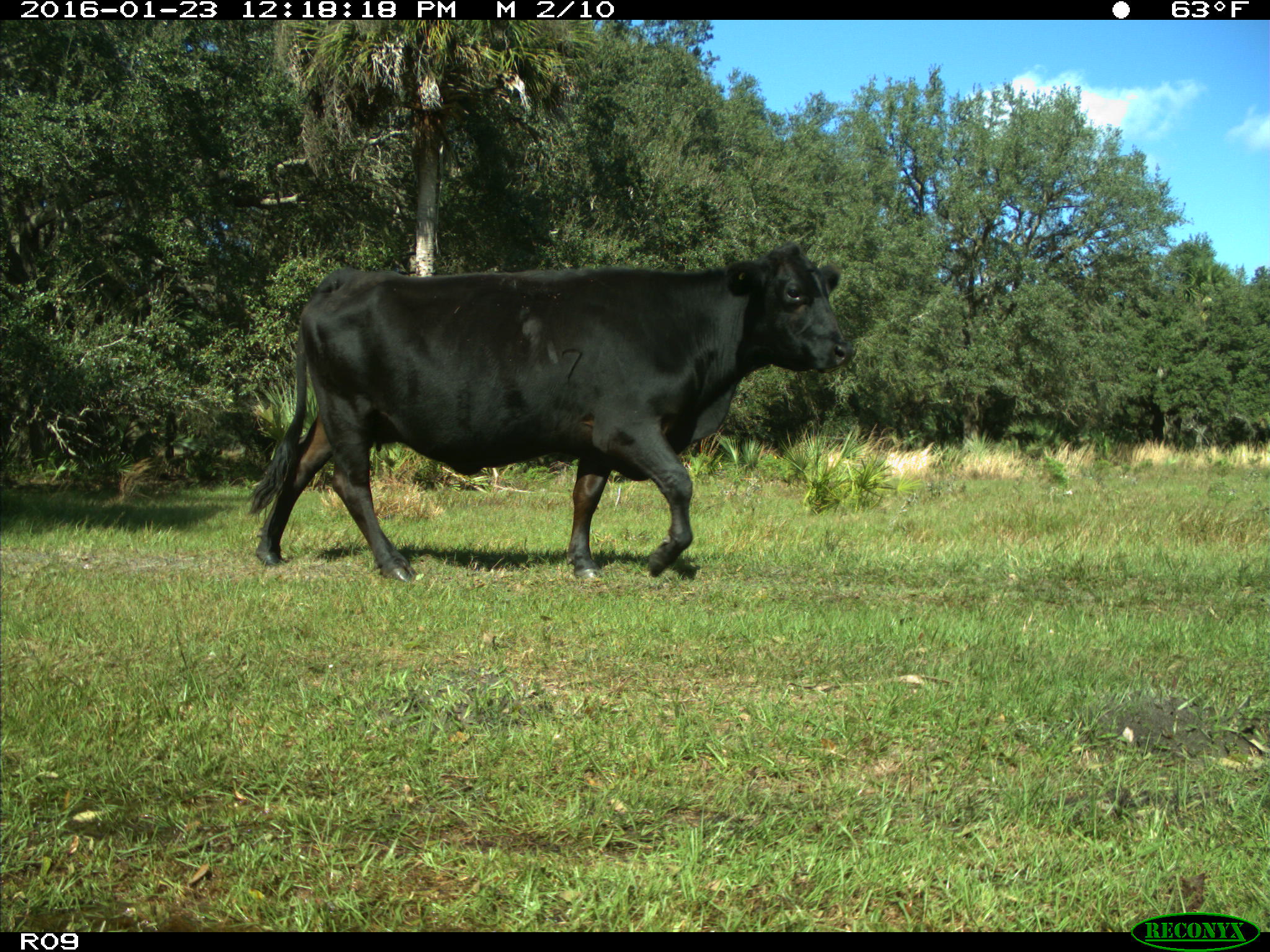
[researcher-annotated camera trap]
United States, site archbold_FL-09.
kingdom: Animalia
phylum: Chordata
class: Mammalia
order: Artiodactyla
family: Bovidae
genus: Bos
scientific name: Bos taurus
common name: domestic cow